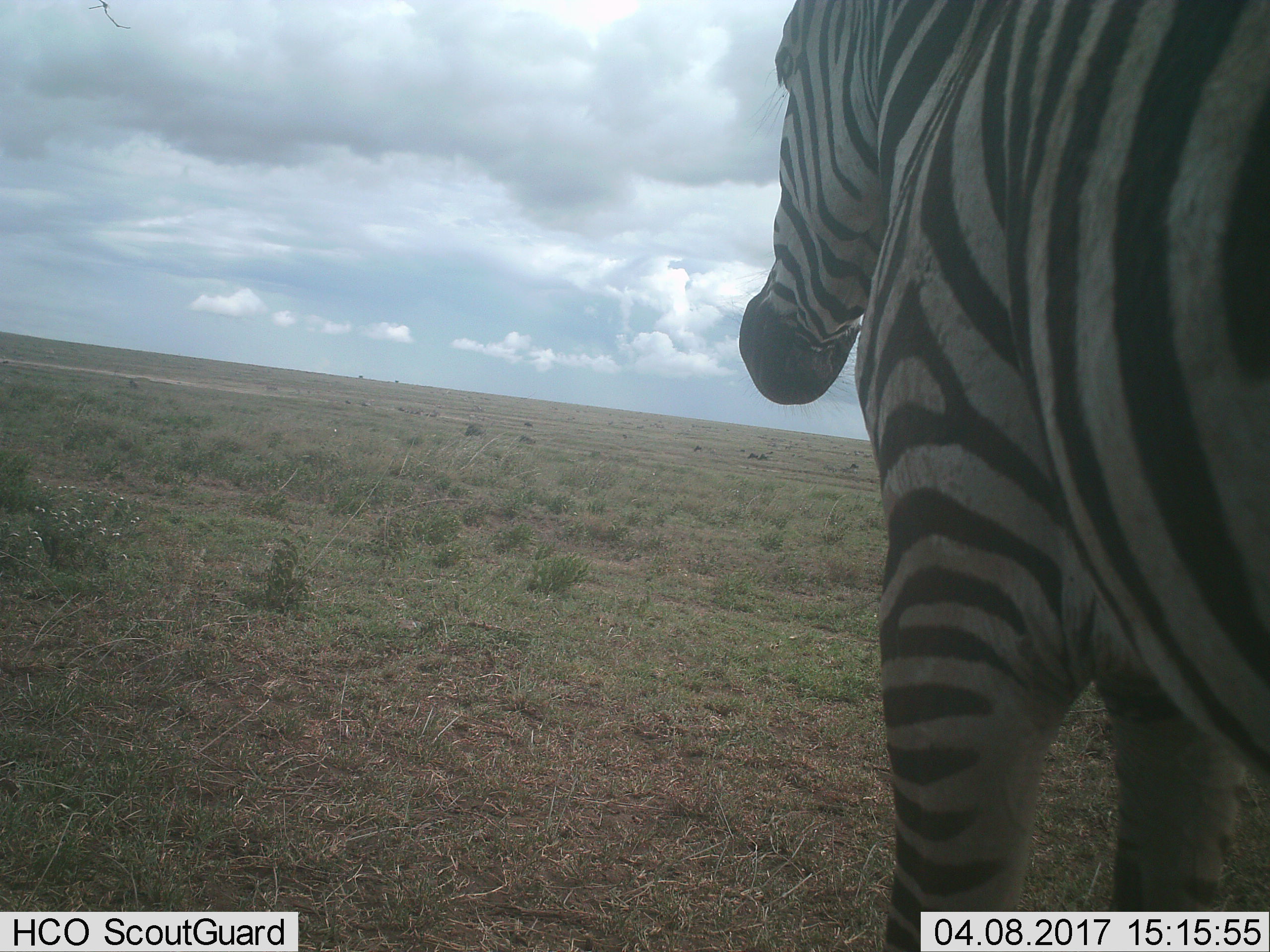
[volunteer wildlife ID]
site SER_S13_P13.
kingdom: Animalia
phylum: Chordata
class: Mammalia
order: Perissodactyla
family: Equidae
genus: Equus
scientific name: Equus quagga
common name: plains zebra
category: zebraplains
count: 1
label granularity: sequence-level